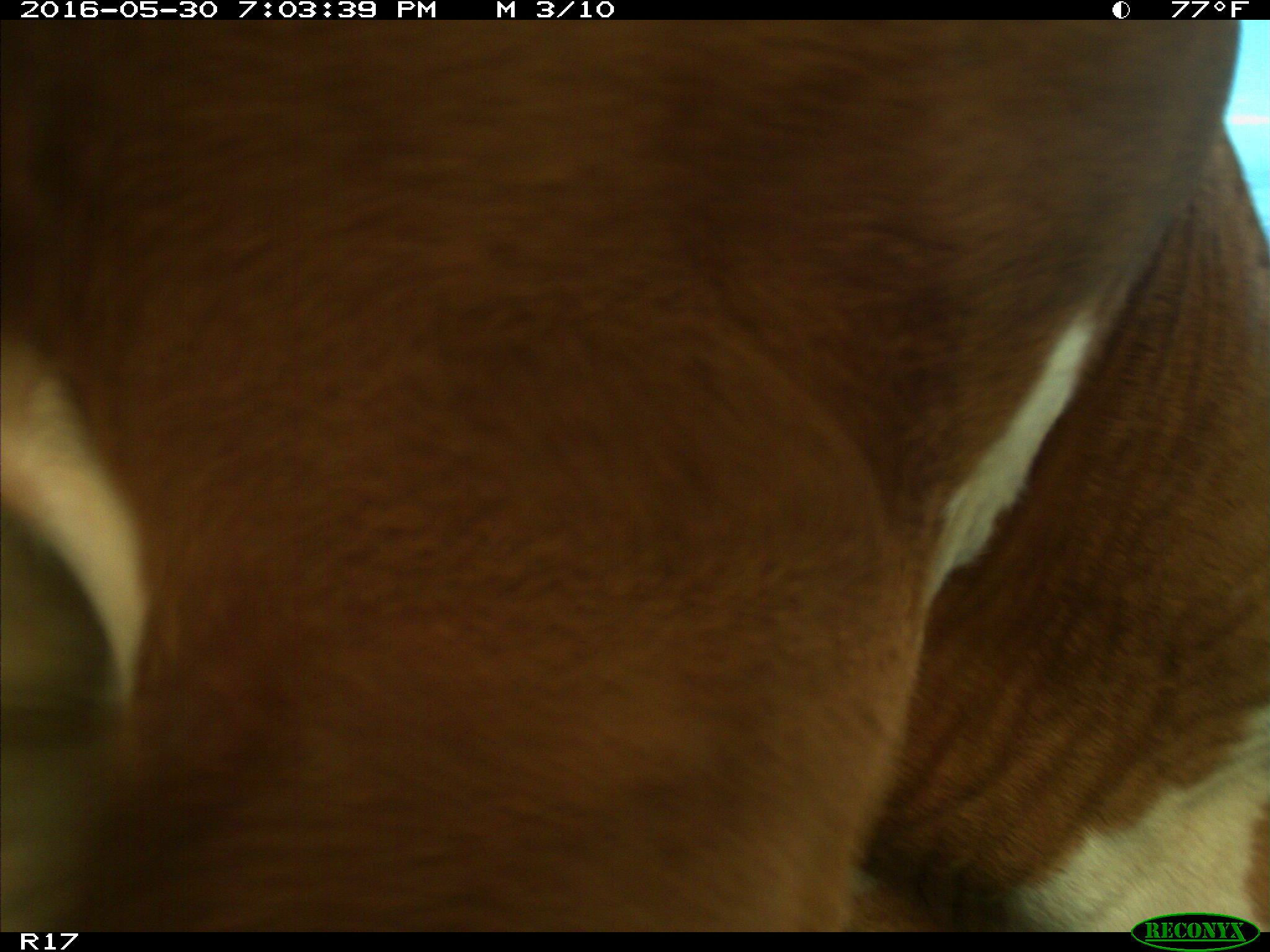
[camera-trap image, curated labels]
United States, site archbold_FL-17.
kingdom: Animalia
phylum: Chordata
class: Mammalia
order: Artiodactyla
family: Bovidae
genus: Bos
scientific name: Bos taurus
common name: domestic cow